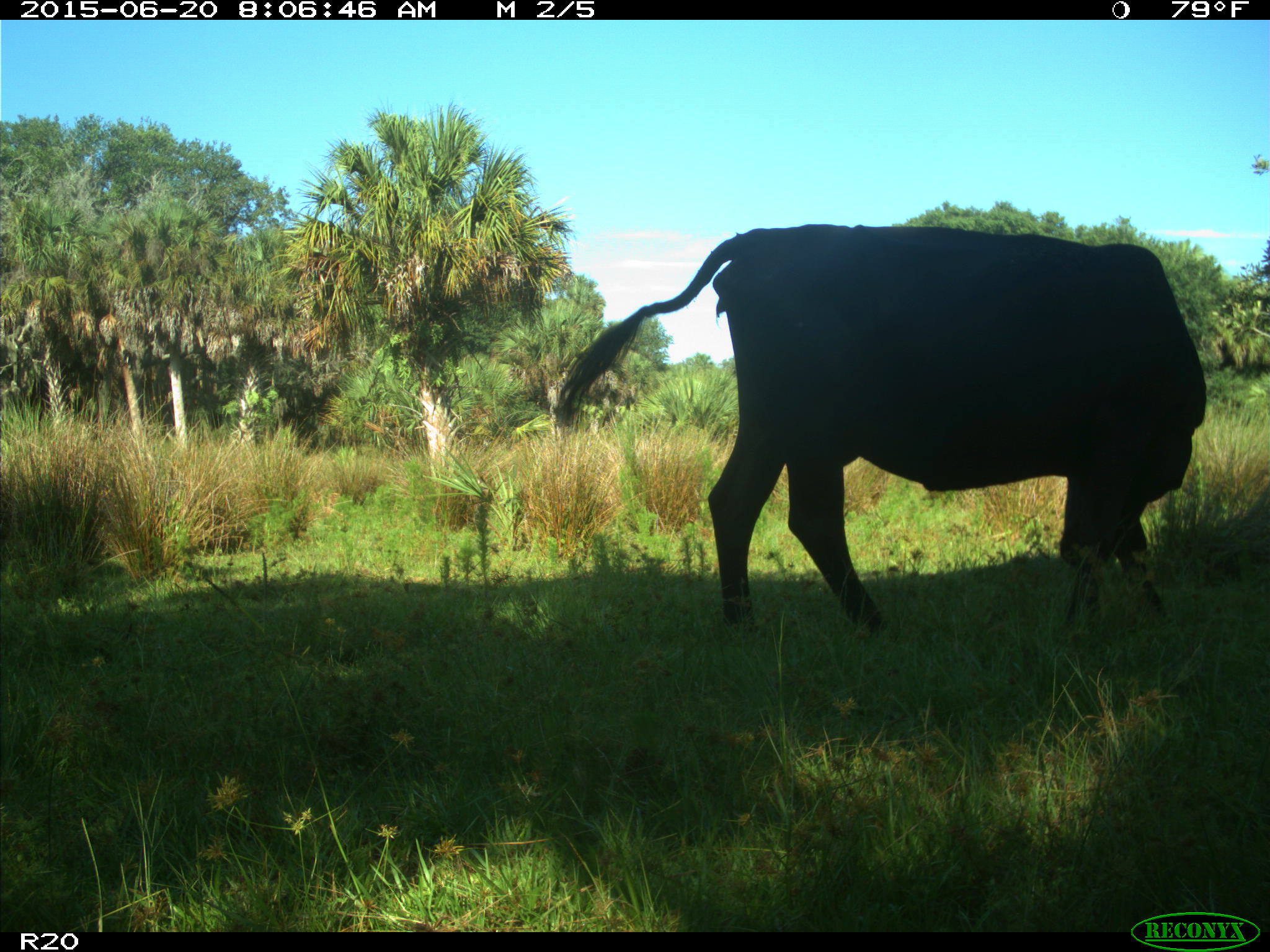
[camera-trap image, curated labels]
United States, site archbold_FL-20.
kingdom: Animalia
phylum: Chordata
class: Mammalia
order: Artiodactyla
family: Bovidae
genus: Bos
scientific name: Bos taurus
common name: domestic cow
Bos taurus (domestic cow).